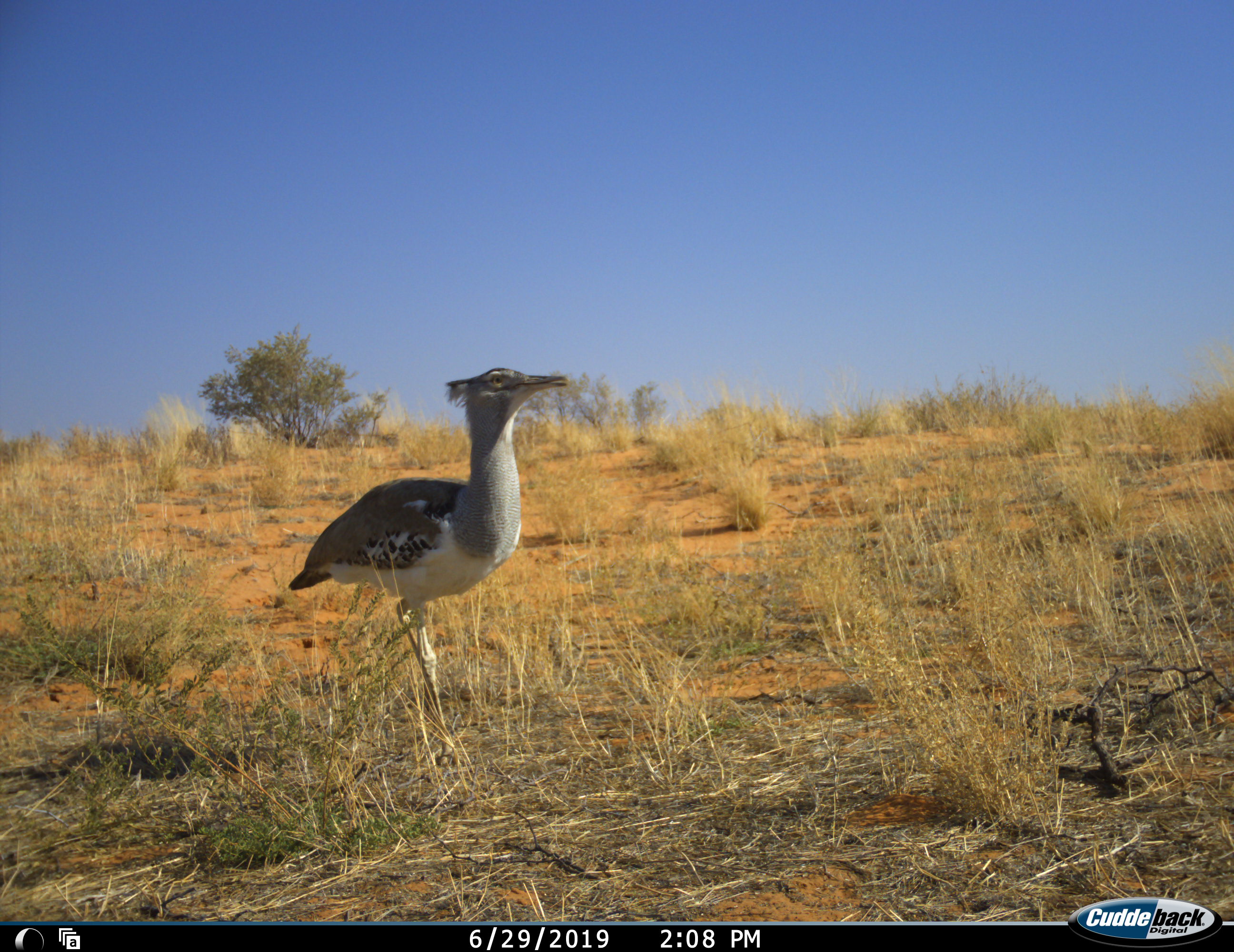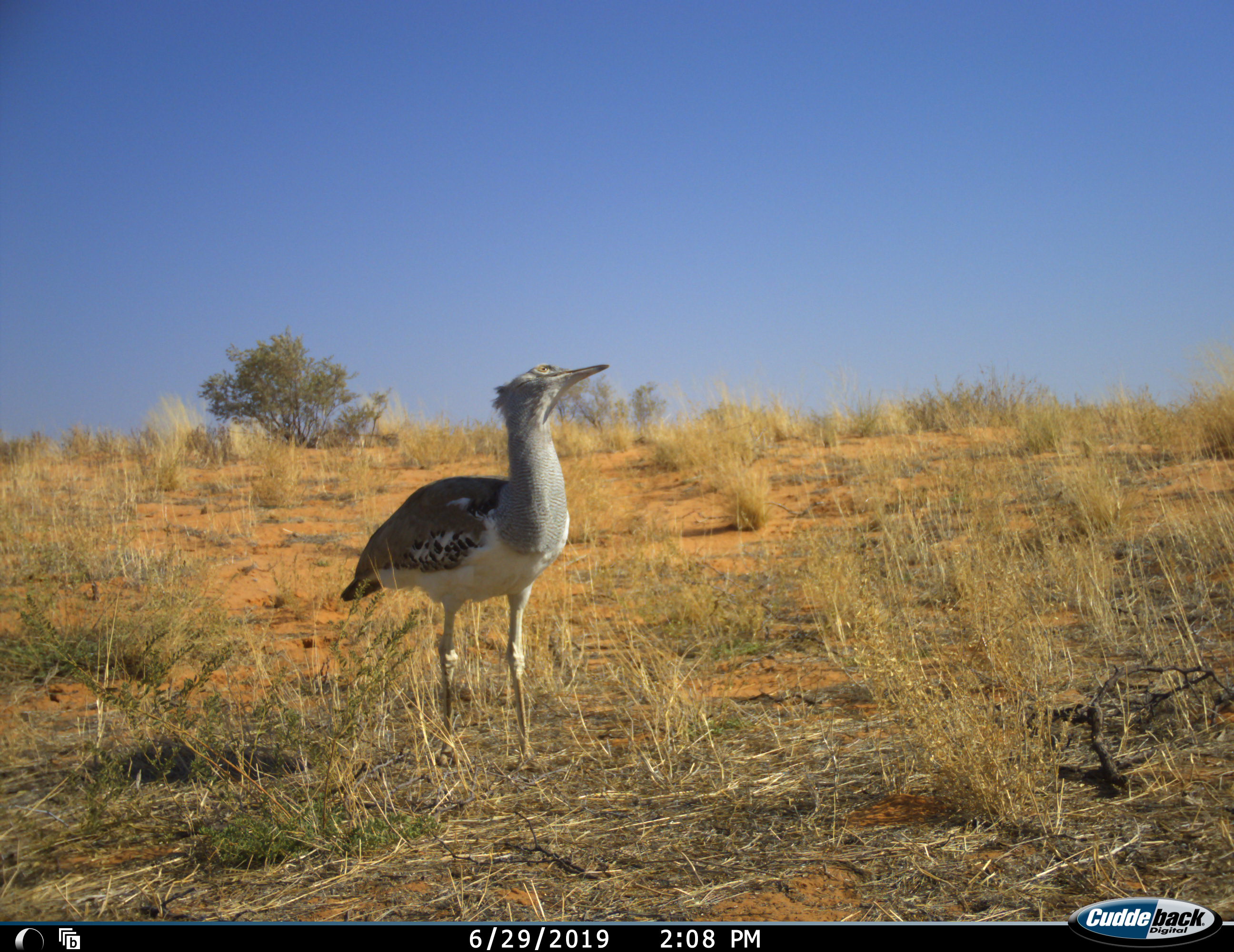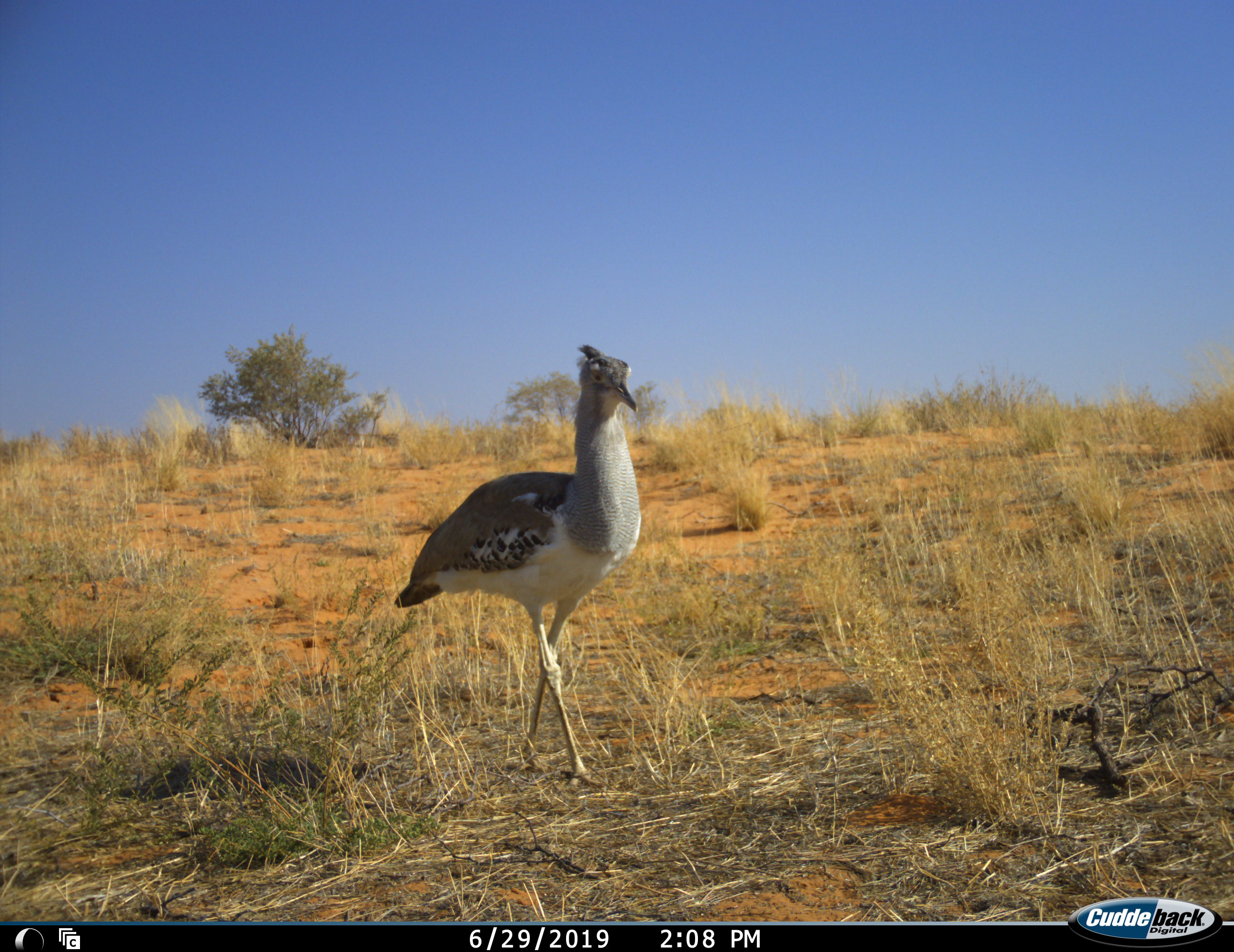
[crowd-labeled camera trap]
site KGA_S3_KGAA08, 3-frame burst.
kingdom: Animalia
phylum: Chordata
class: Aves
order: Otidiformes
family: Otididae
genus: Ardeotis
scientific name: Ardeotis kori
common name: kori bustard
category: bustardkori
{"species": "bustardkori (kori bustard) (Ardeotis kori)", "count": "1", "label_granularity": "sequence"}